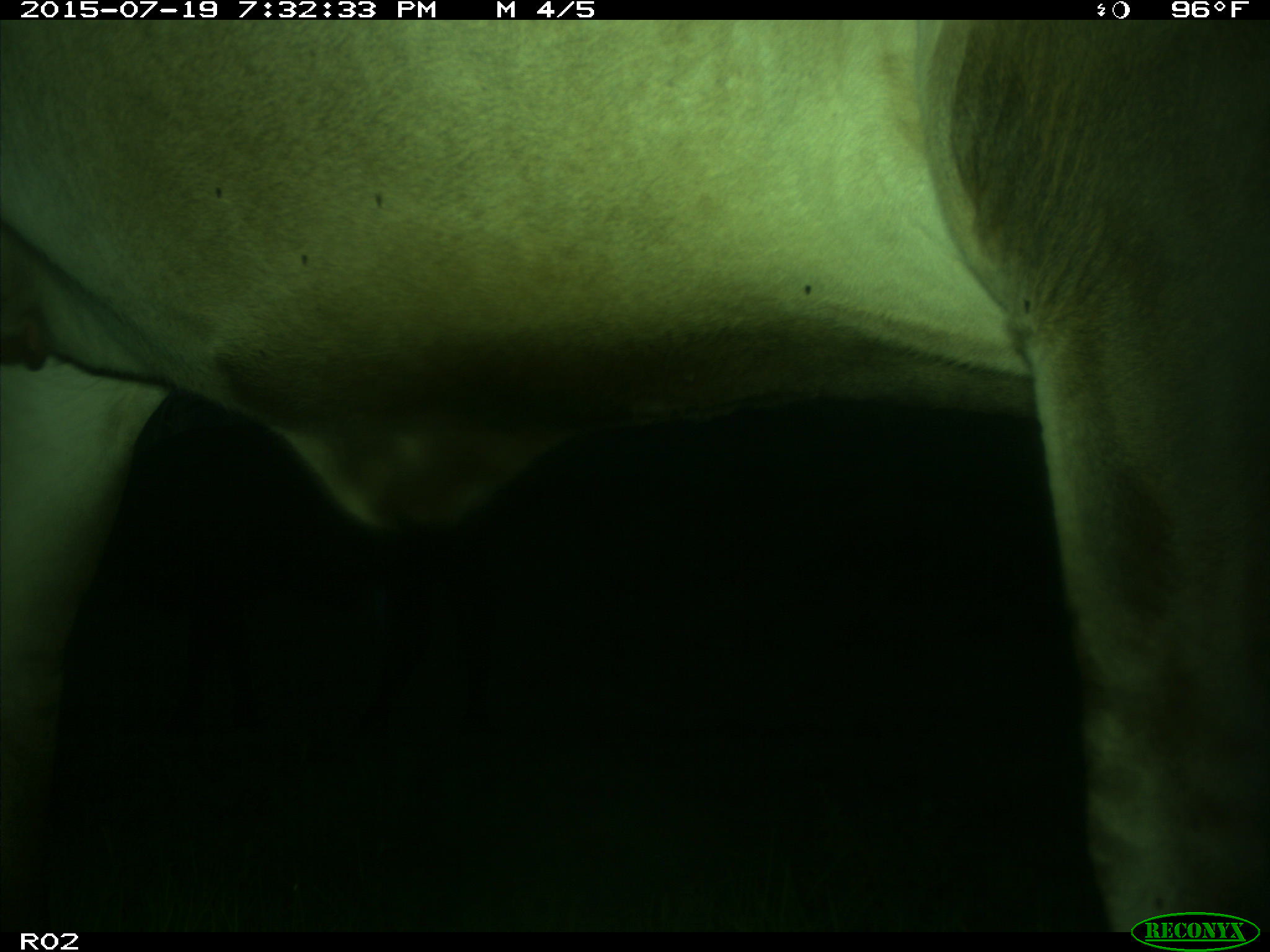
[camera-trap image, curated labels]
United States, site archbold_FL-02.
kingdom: Animalia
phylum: Chordata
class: Mammalia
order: Artiodactyla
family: Bovidae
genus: Bos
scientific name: Bos taurus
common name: domestic cow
Bos taurus (domestic cow).